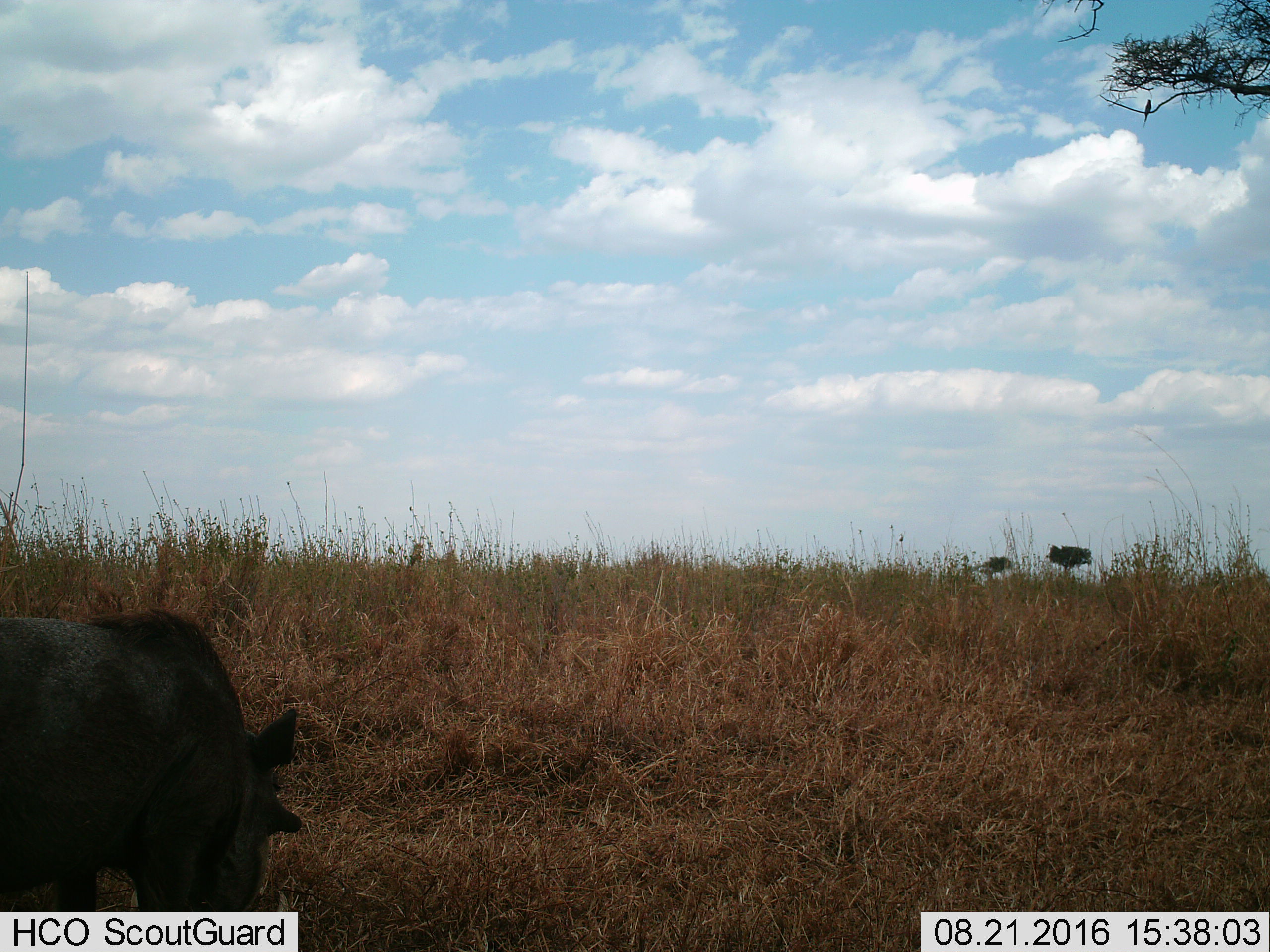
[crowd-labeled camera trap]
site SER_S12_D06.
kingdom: Animalia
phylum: Chordata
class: Mammalia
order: Artiodactyla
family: Suidae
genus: Phacochoerus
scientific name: Phacochoerus africanus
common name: warthog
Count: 1.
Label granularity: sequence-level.